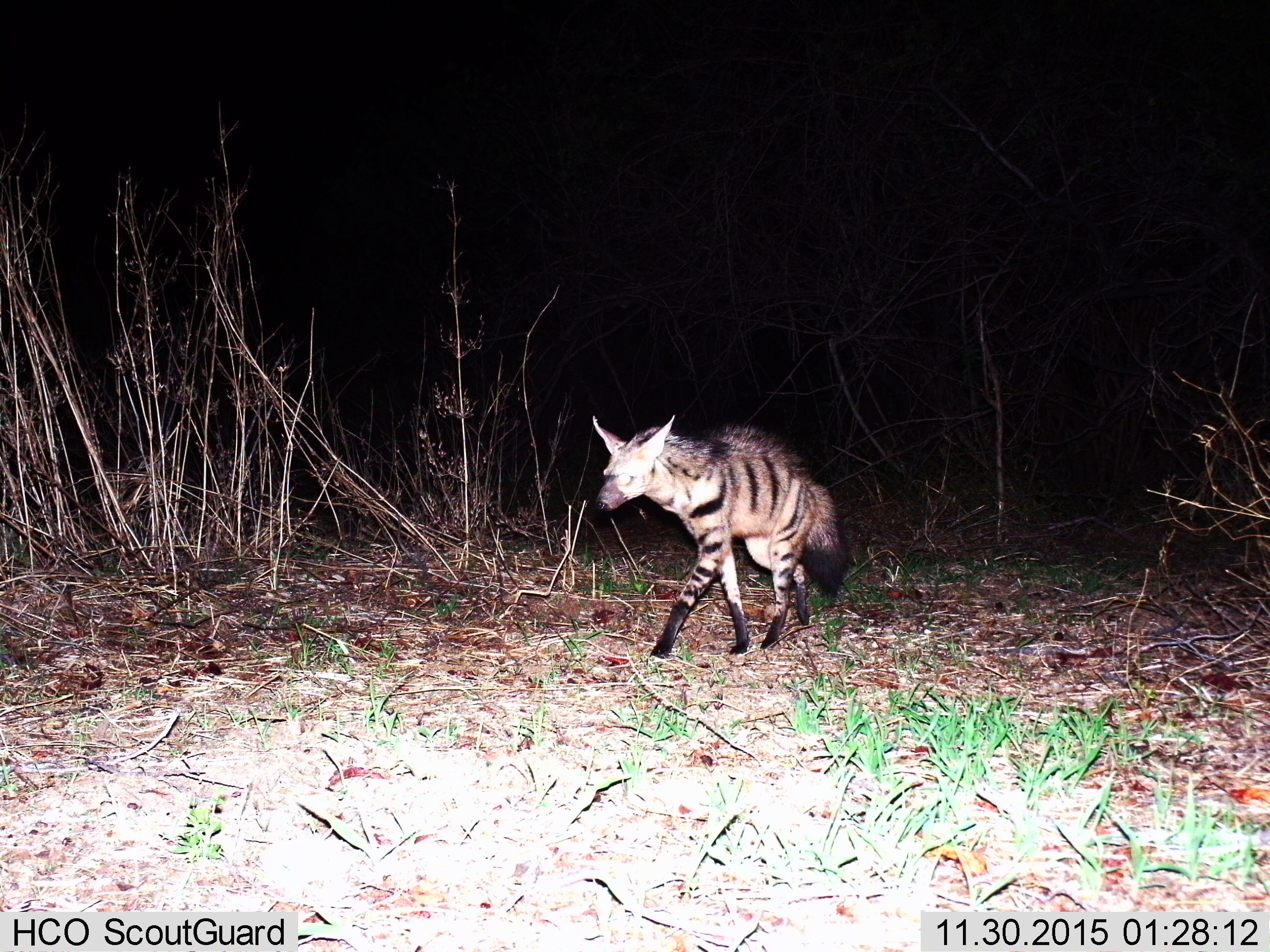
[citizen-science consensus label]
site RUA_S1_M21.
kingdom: Animalia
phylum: Chordata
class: Mammalia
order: Carnivora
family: Hyaenidae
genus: Proteles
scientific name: Proteles cristatus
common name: aardwolf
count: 1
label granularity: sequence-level